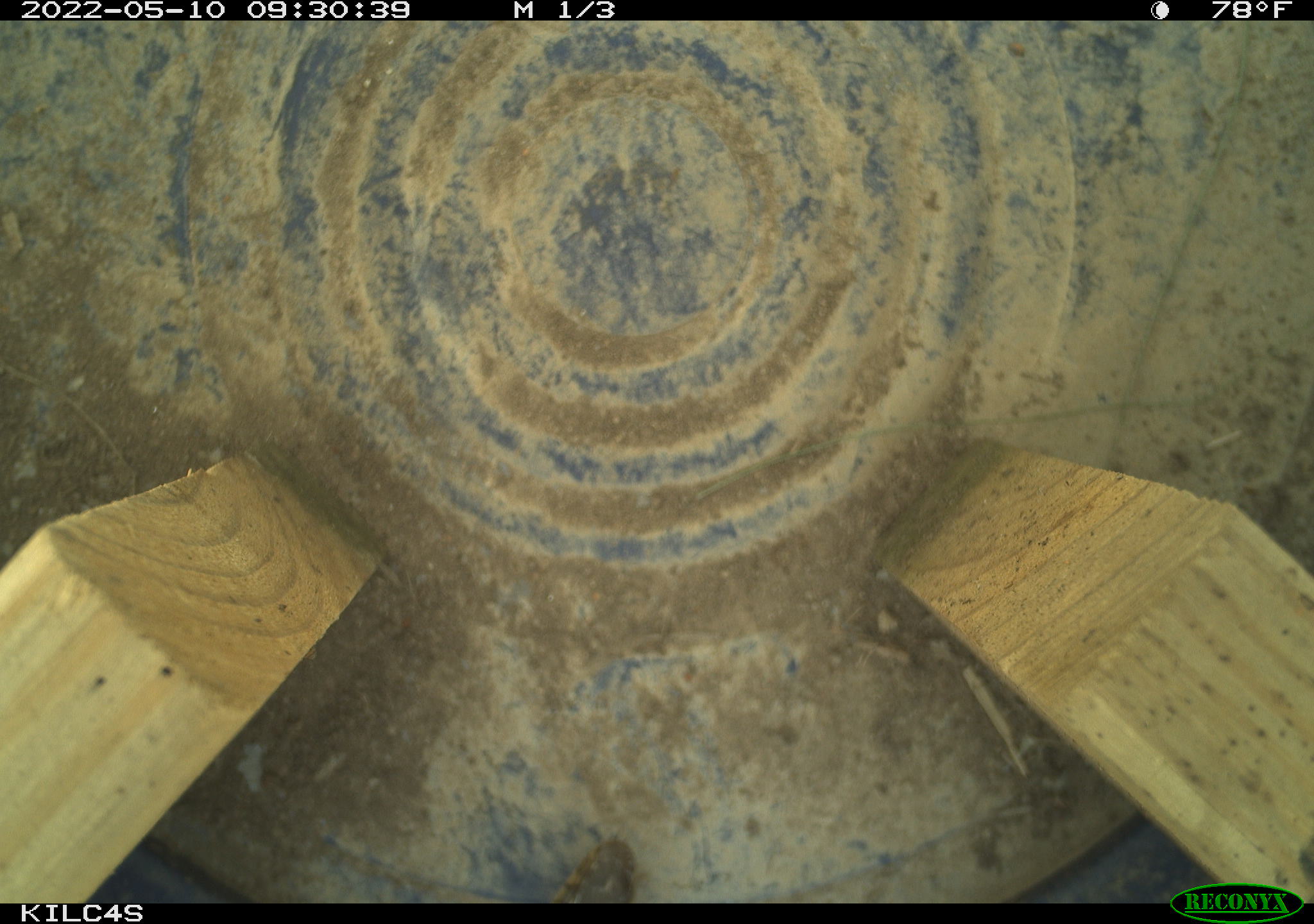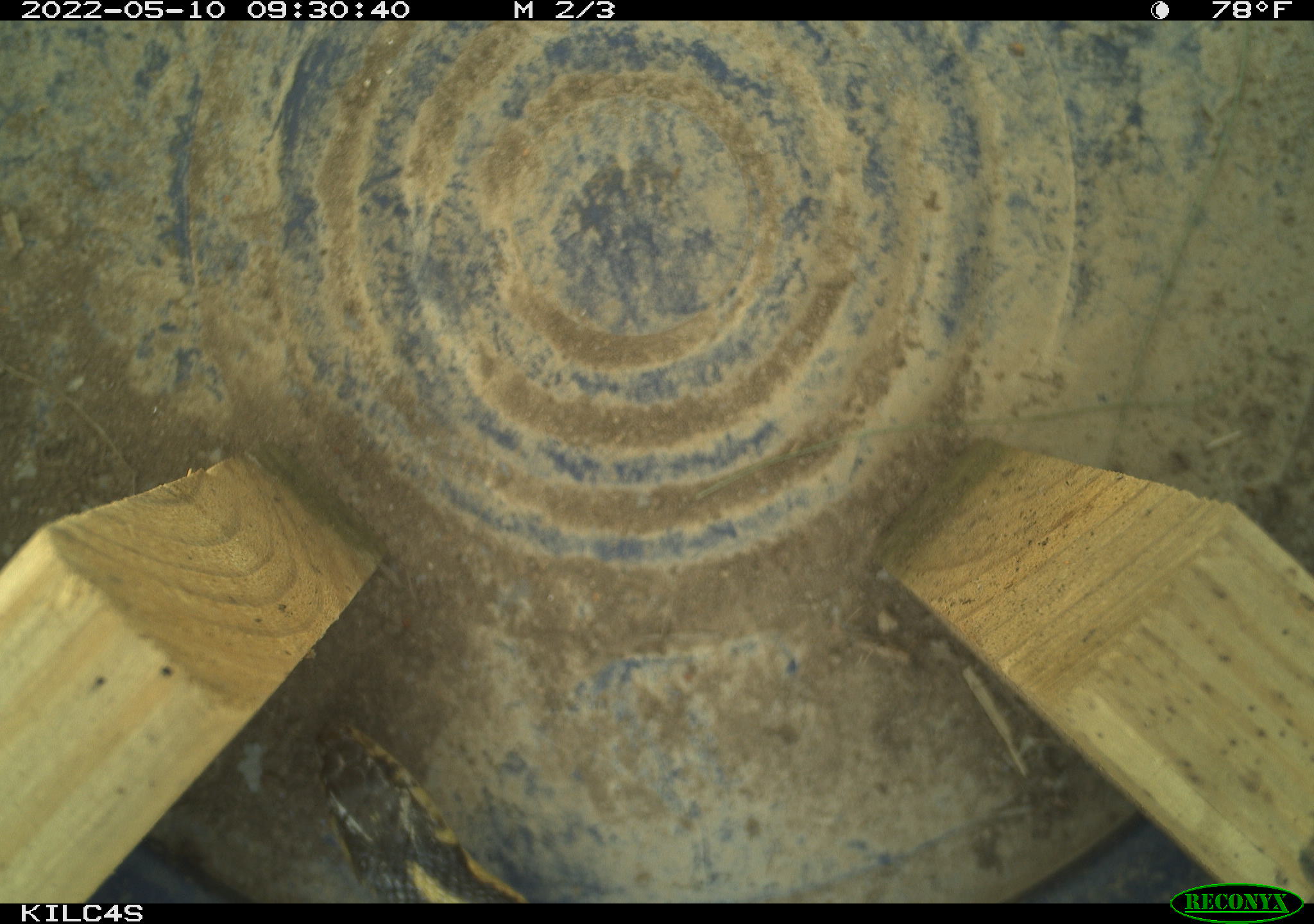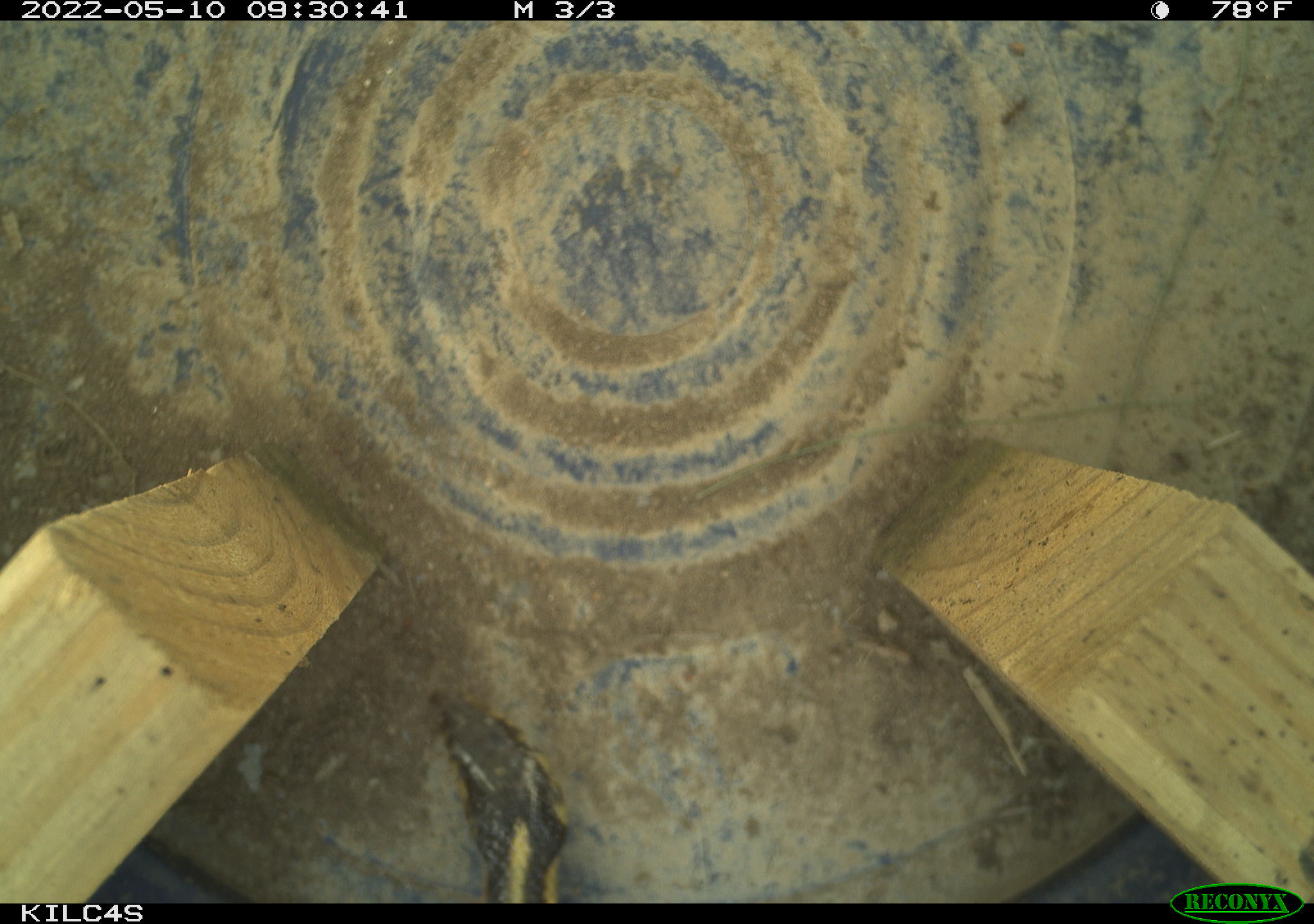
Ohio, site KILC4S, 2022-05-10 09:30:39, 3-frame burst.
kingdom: Animalia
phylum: Chordata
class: Reptilia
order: Squamata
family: Colubridae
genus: Thamnophis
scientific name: Thamnophis sirtalis sirtalis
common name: eastern gartersnake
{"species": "eastern gartersnake (Thamnophis sirtalis sirtalis)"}